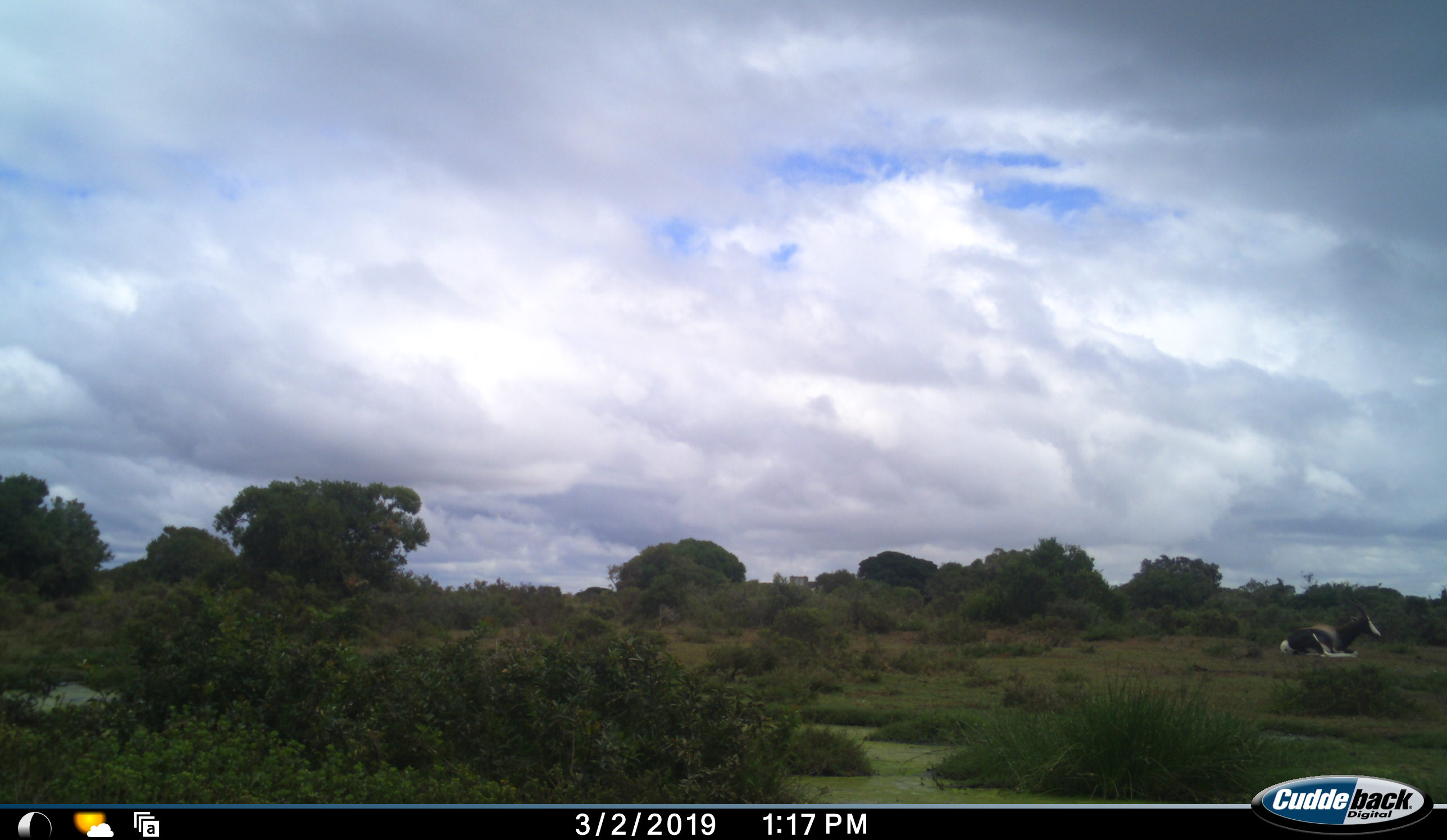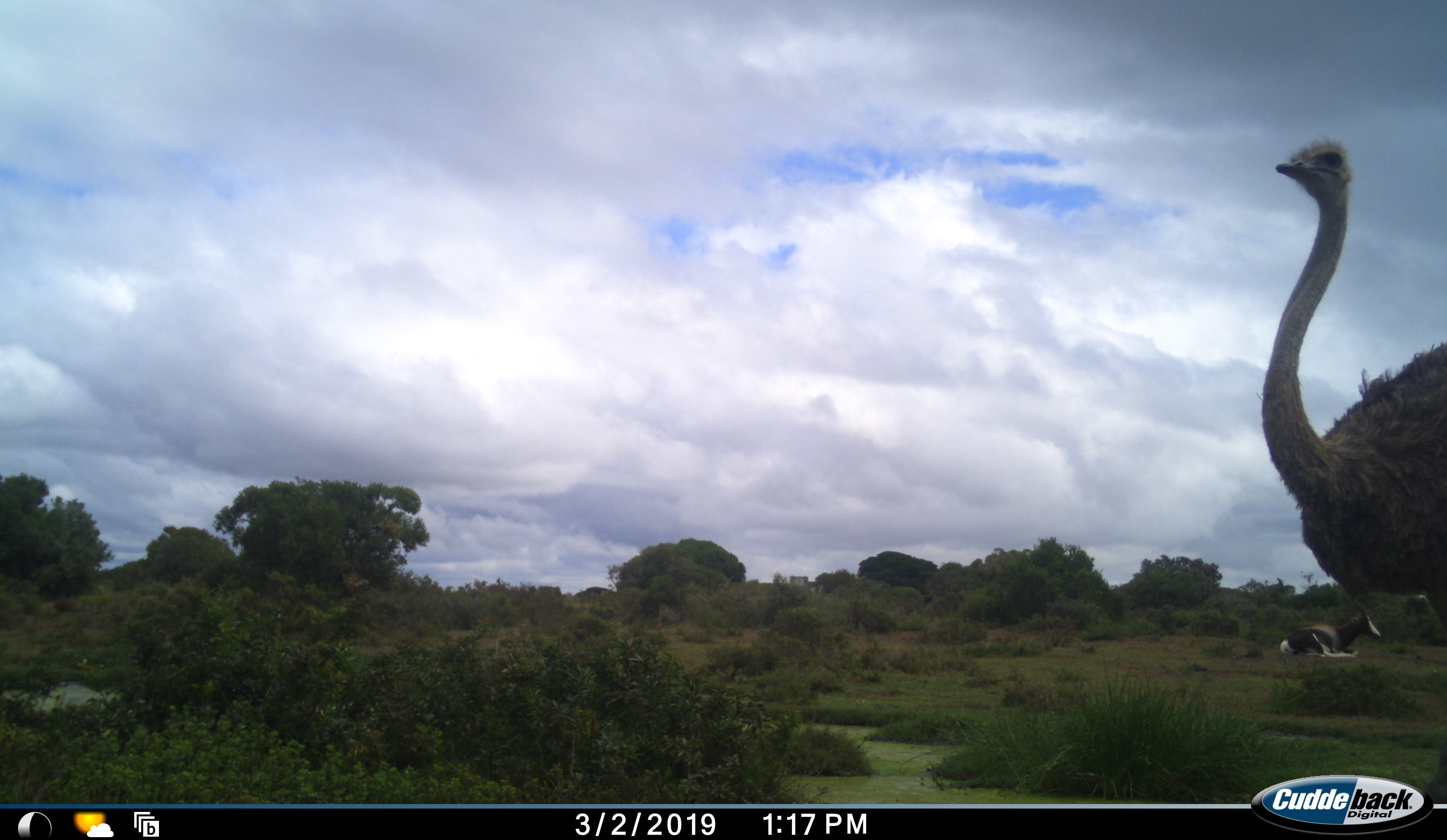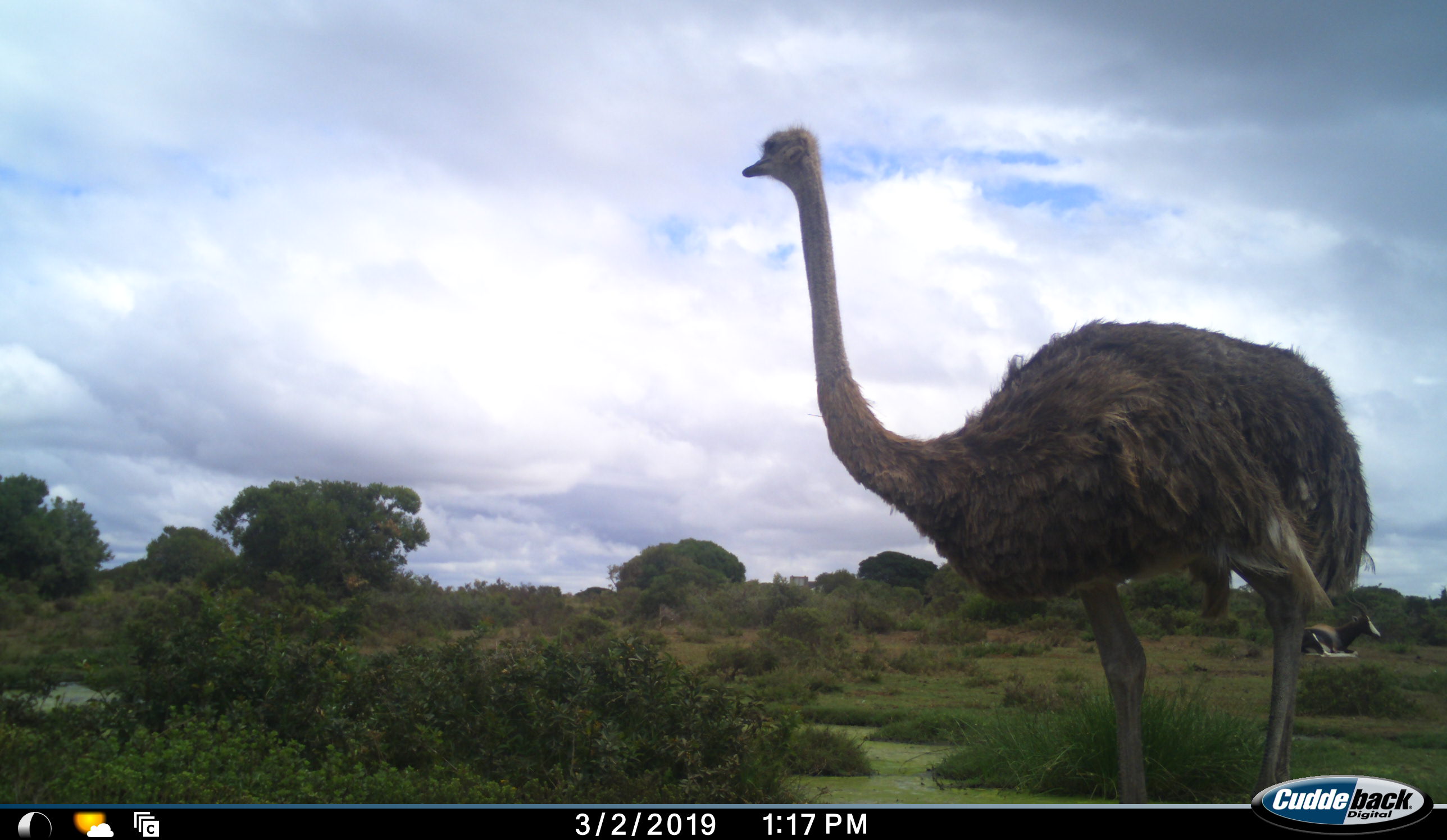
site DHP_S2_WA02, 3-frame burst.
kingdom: Animalia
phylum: Chordata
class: Aves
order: Struthioniformes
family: Struthionidae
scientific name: Struthionidae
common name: ostrich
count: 1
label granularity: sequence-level